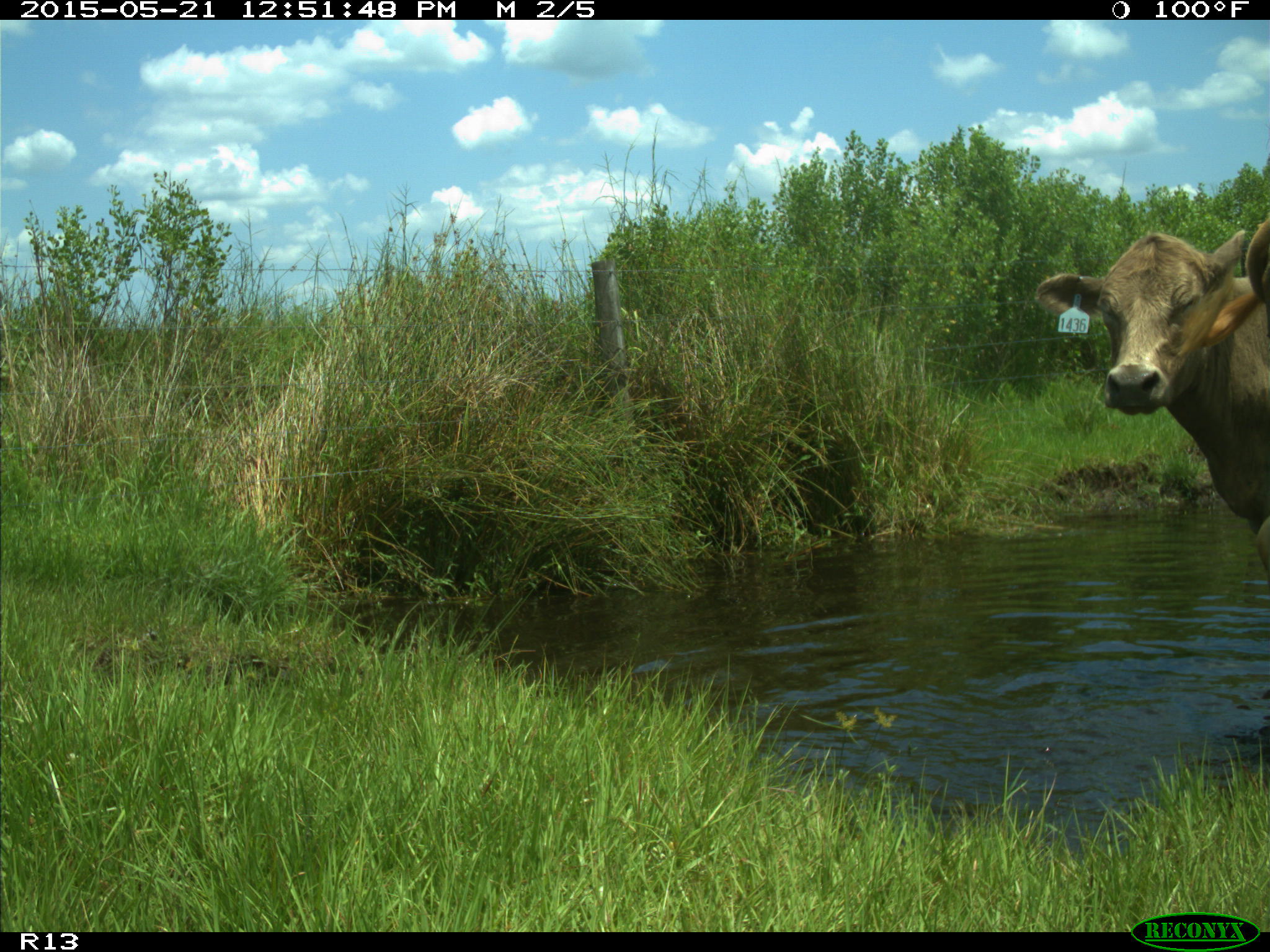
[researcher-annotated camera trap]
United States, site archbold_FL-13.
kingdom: Animalia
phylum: Chordata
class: Mammalia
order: Artiodactyla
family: Bovidae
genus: Bos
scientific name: Bos taurus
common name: domestic cow